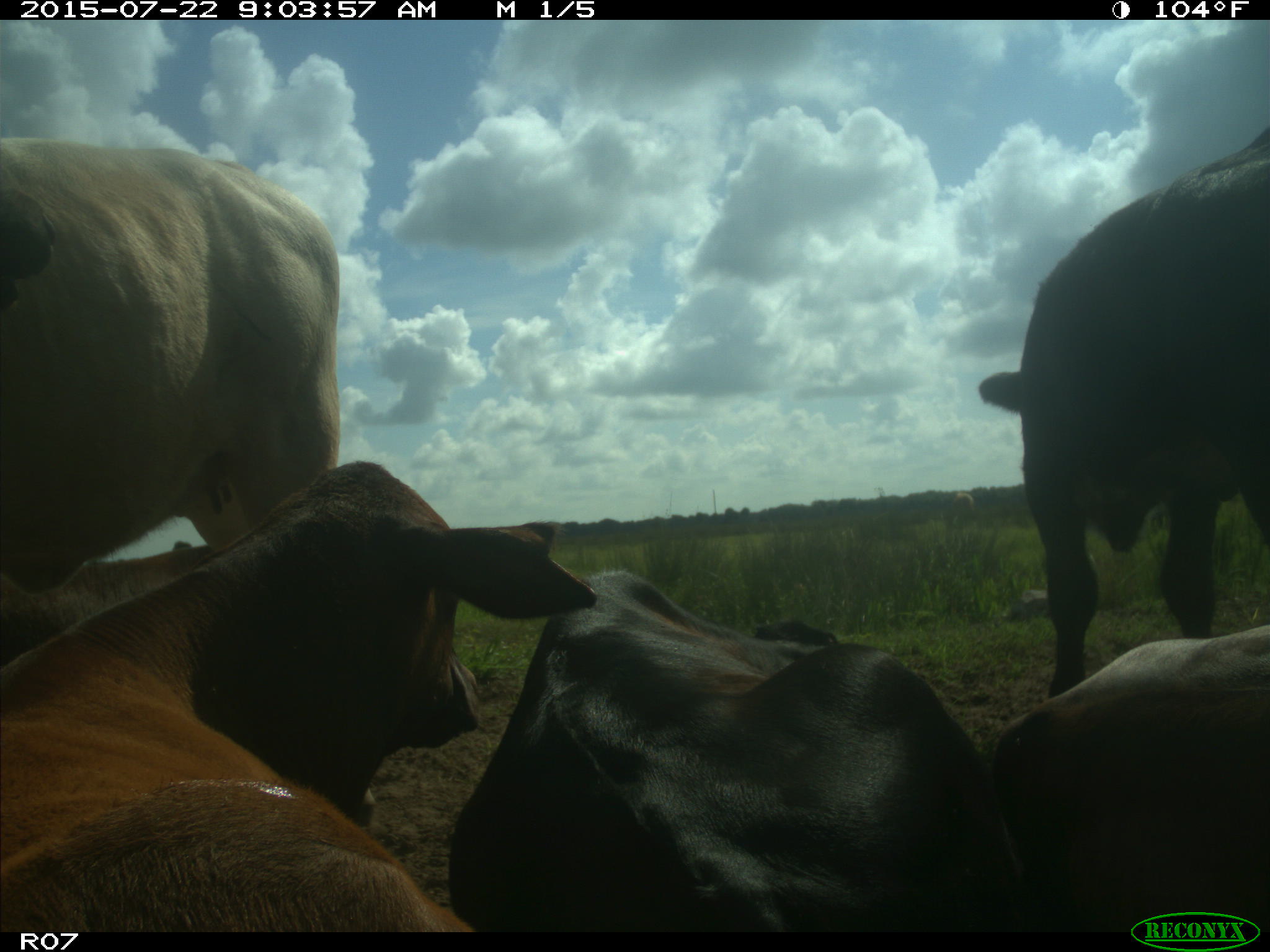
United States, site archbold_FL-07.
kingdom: Animalia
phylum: Chordata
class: Mammalia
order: Artiodactyla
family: Bovidae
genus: Bos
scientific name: Bos taurus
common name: domestic cow